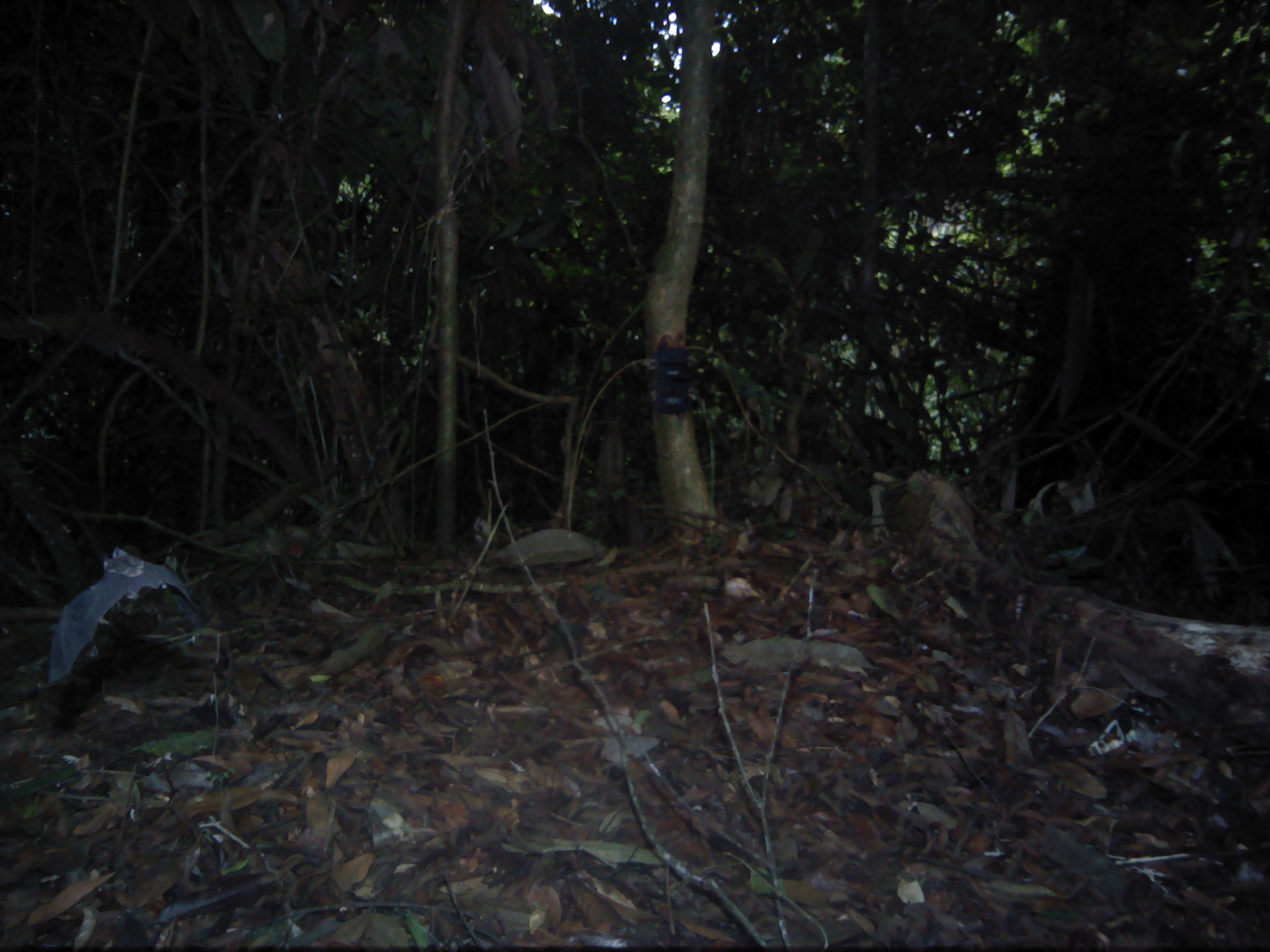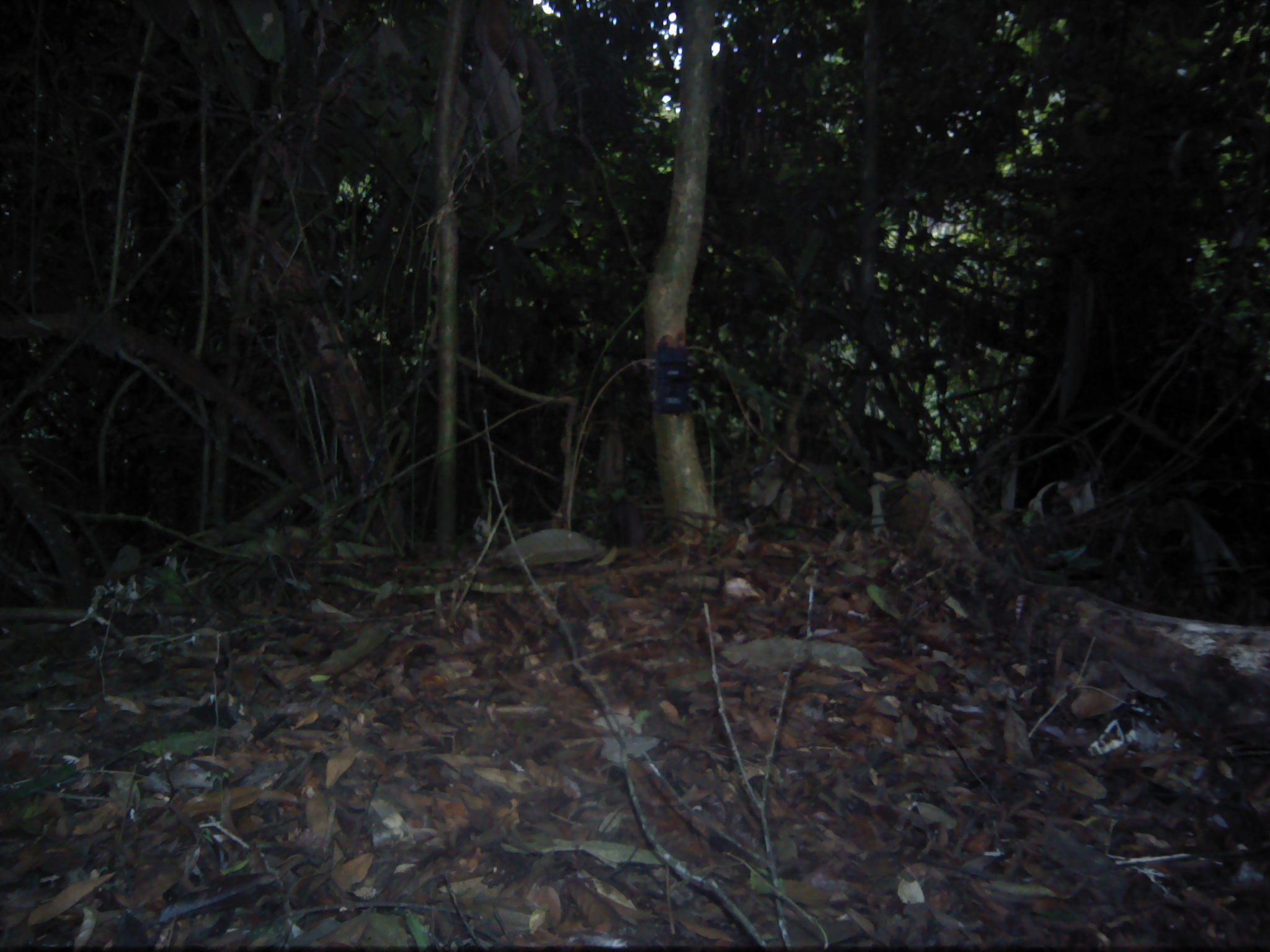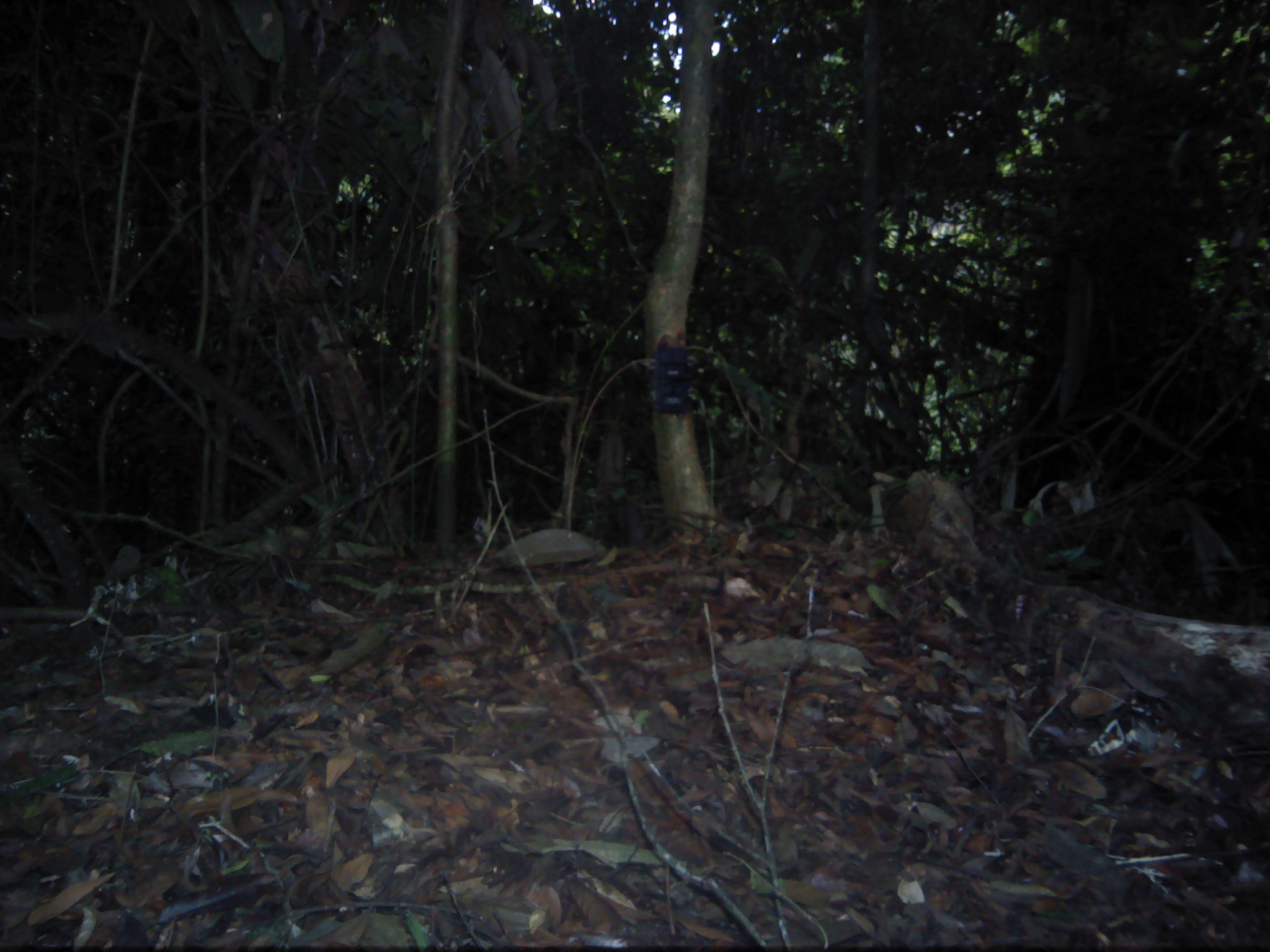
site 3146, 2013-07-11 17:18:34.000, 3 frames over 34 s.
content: unidentified animal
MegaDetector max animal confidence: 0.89